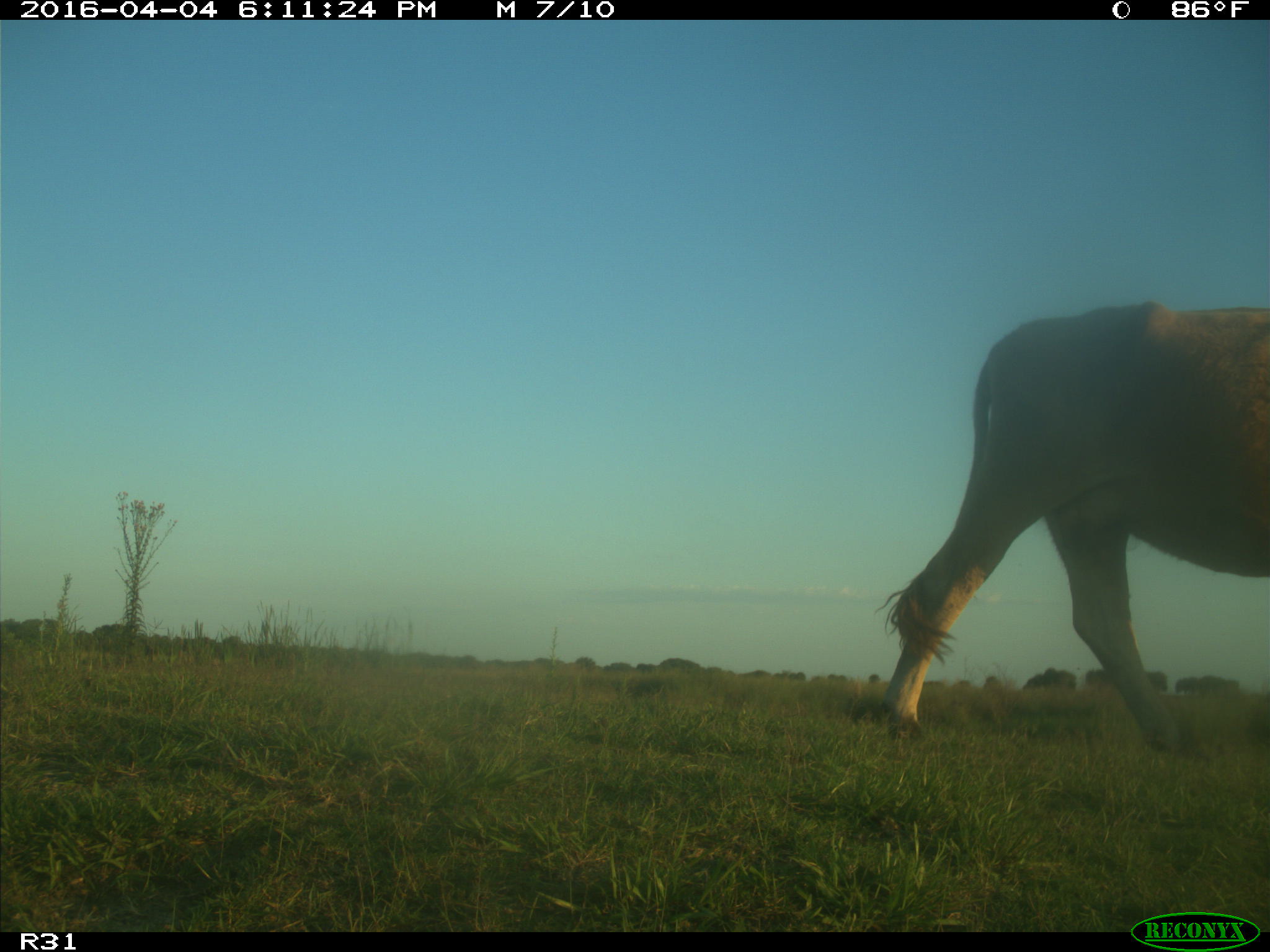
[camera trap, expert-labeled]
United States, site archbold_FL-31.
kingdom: Animalia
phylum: Chordata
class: Mammalia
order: Artiodactyla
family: Bovidae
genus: Bos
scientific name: Bos taurus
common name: domestic cow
Bos taurus (domestic cow).